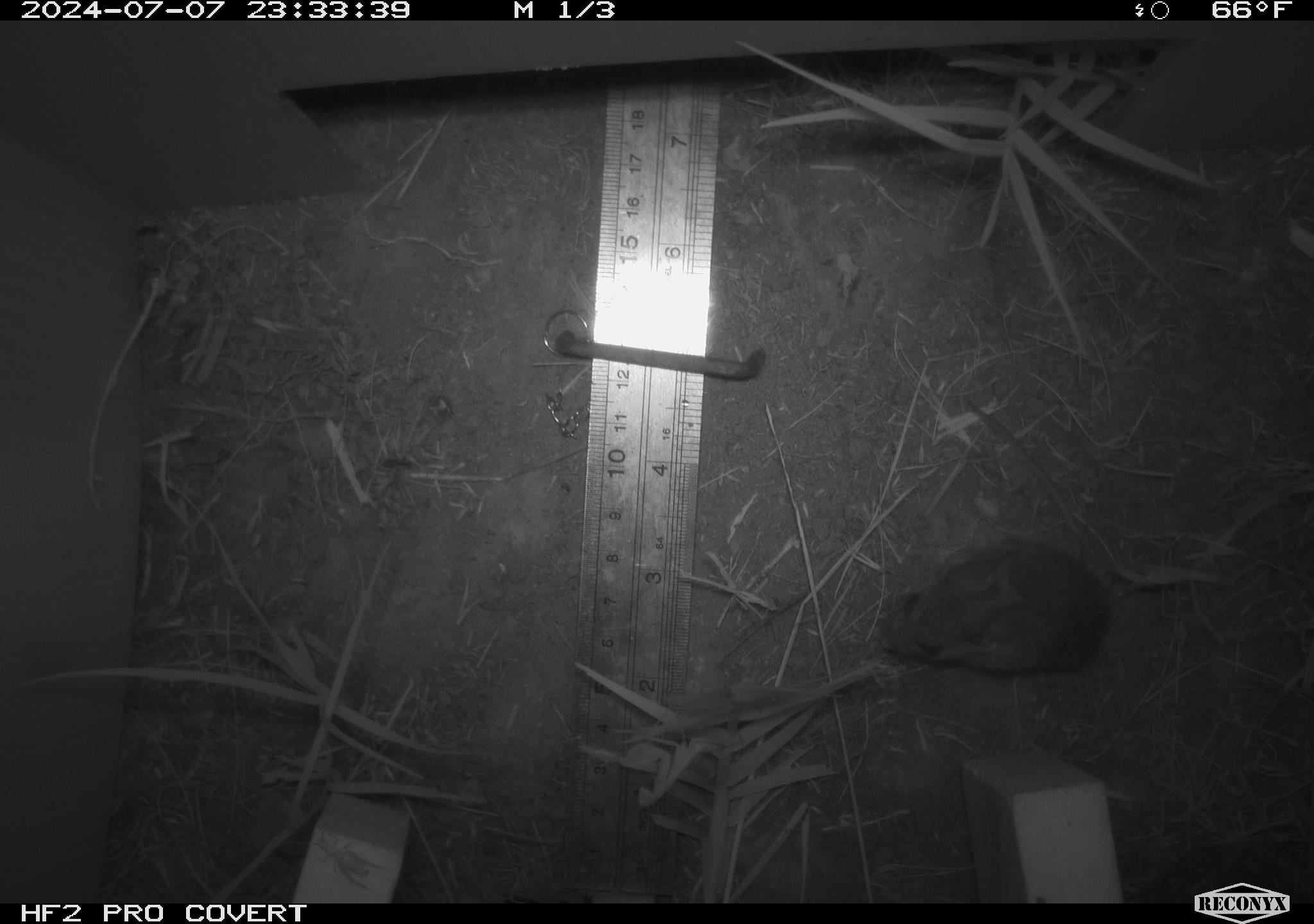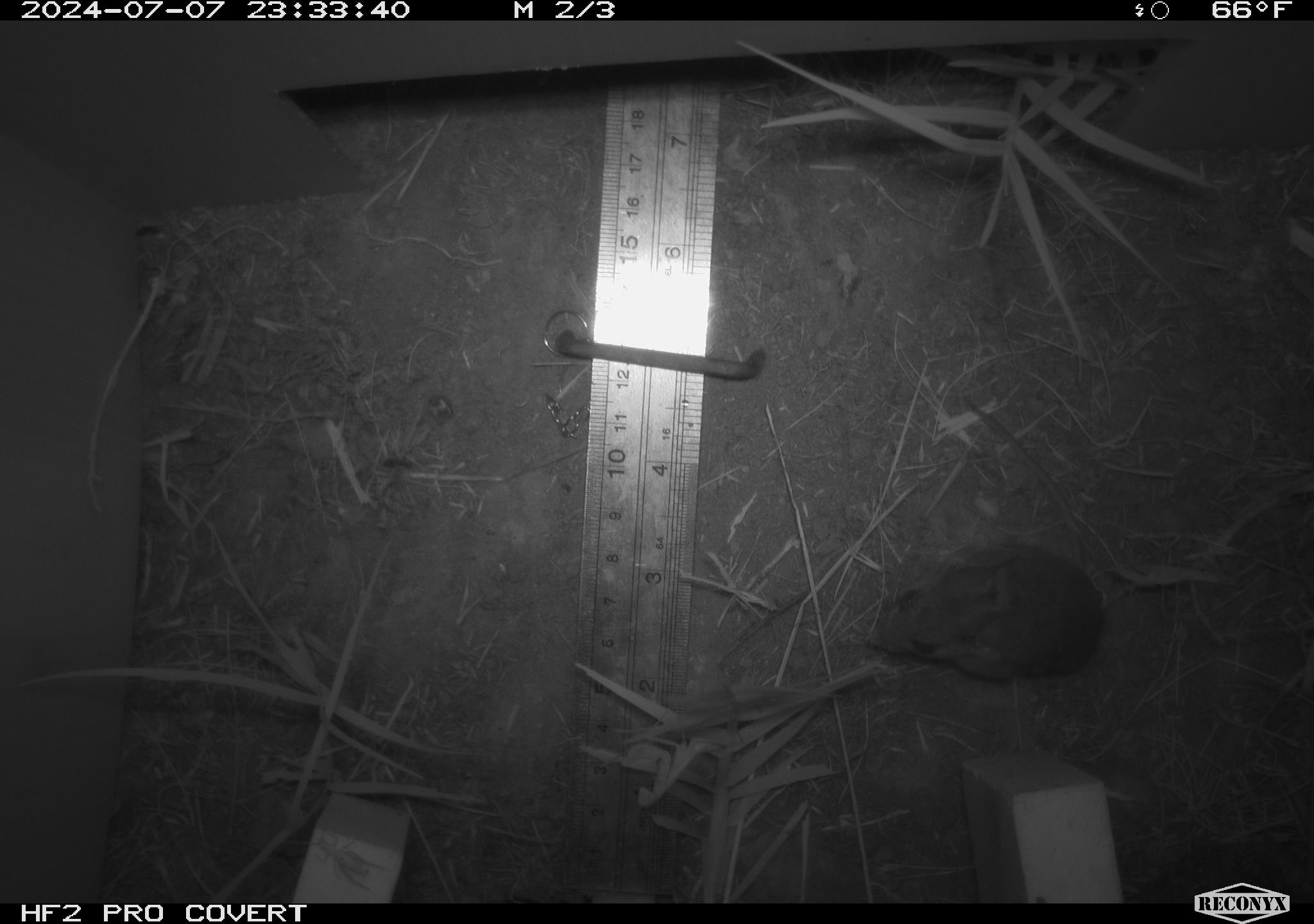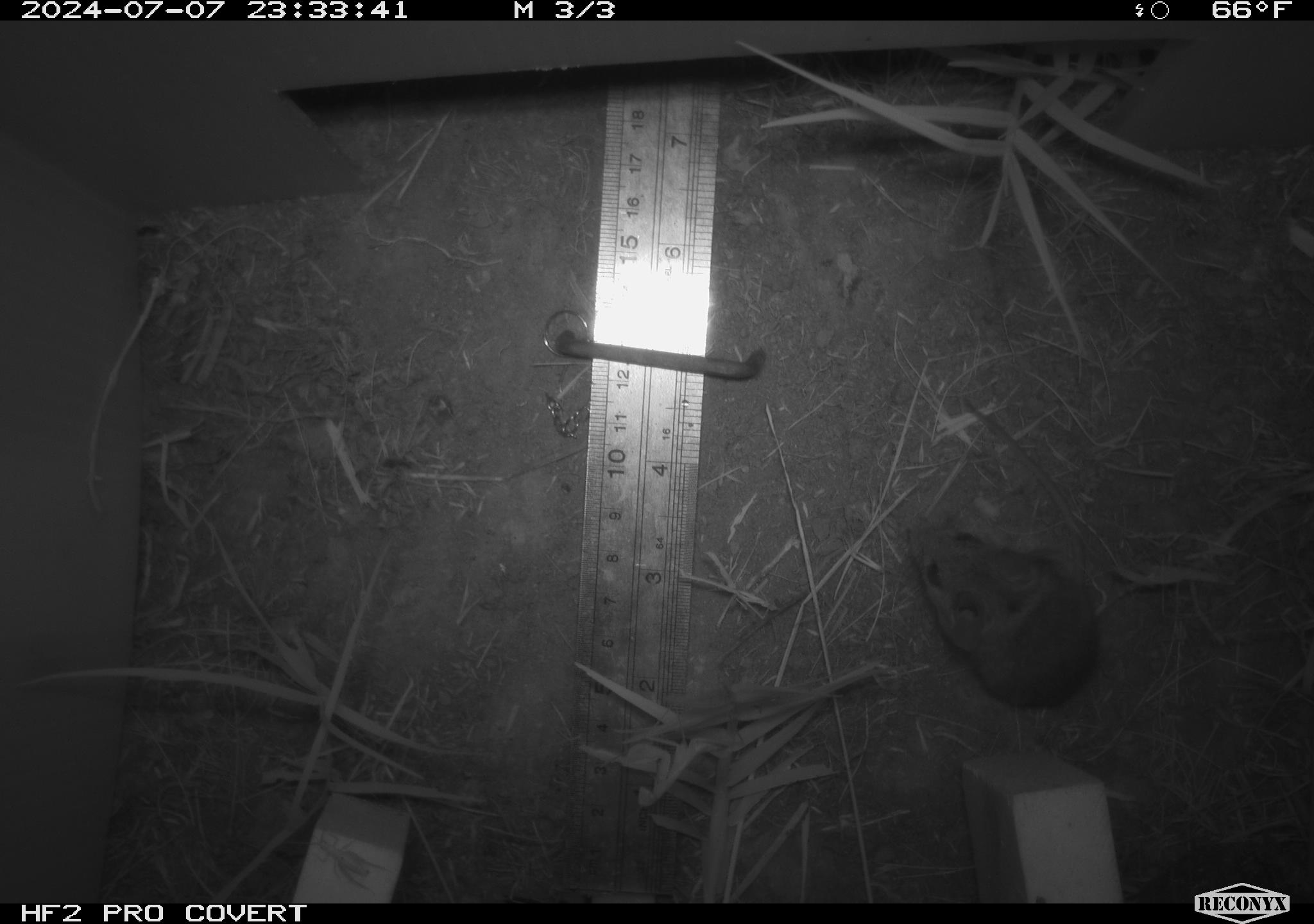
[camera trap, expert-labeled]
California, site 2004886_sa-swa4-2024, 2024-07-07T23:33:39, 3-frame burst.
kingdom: Animalia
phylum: Chordata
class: Mammalia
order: Rodentia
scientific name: Rodentia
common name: mouse species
Mouse species (Rodentia).